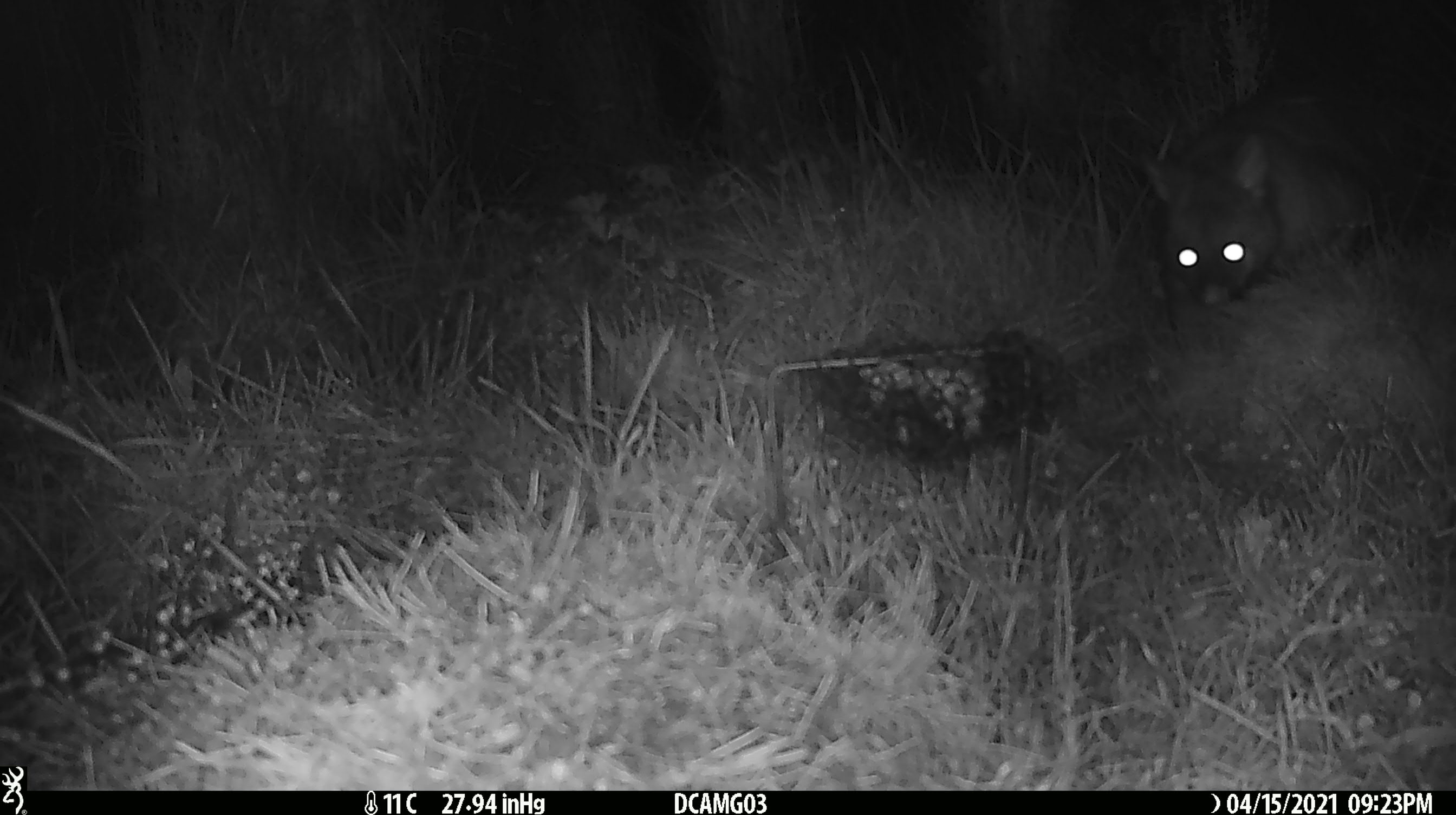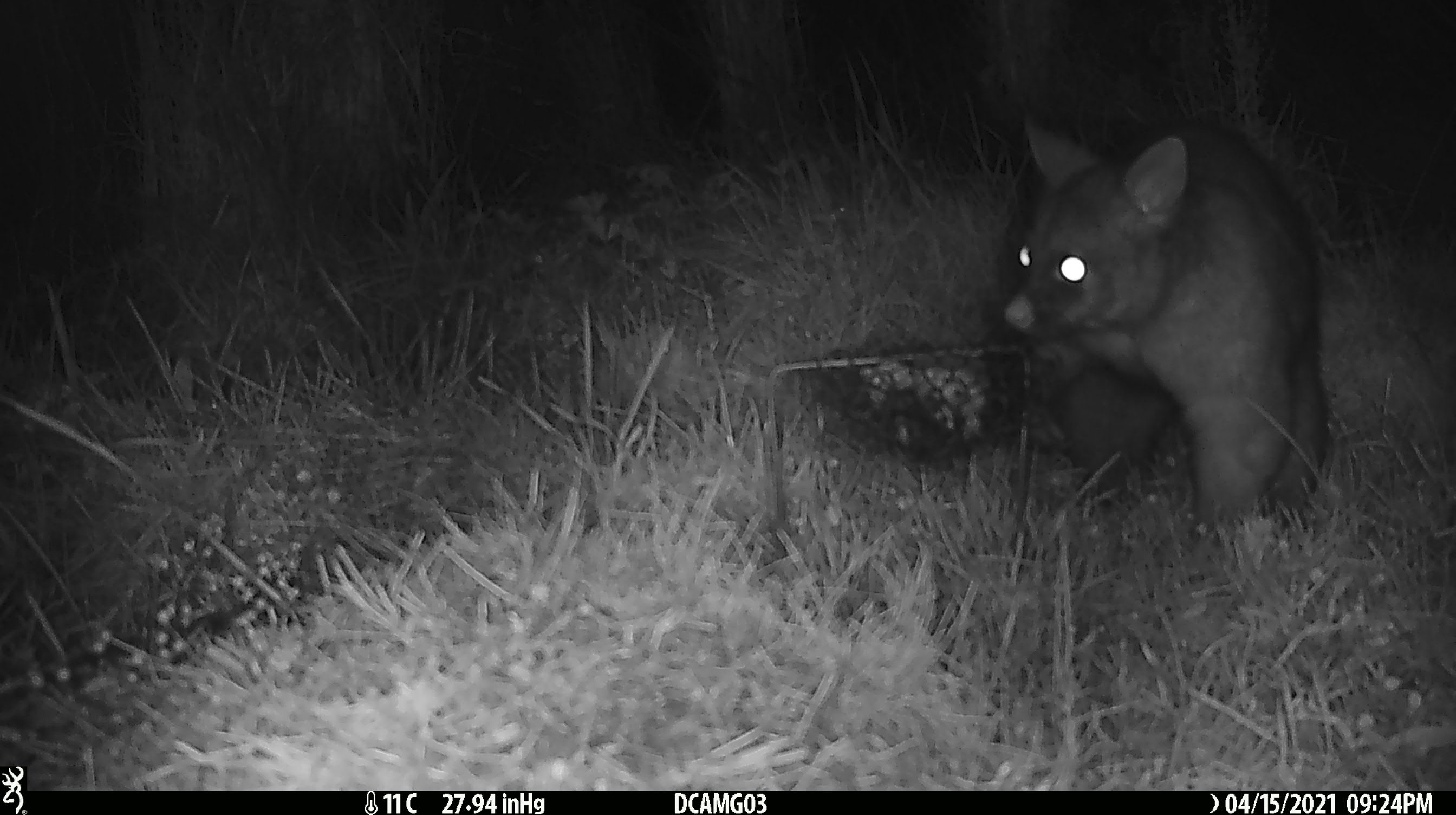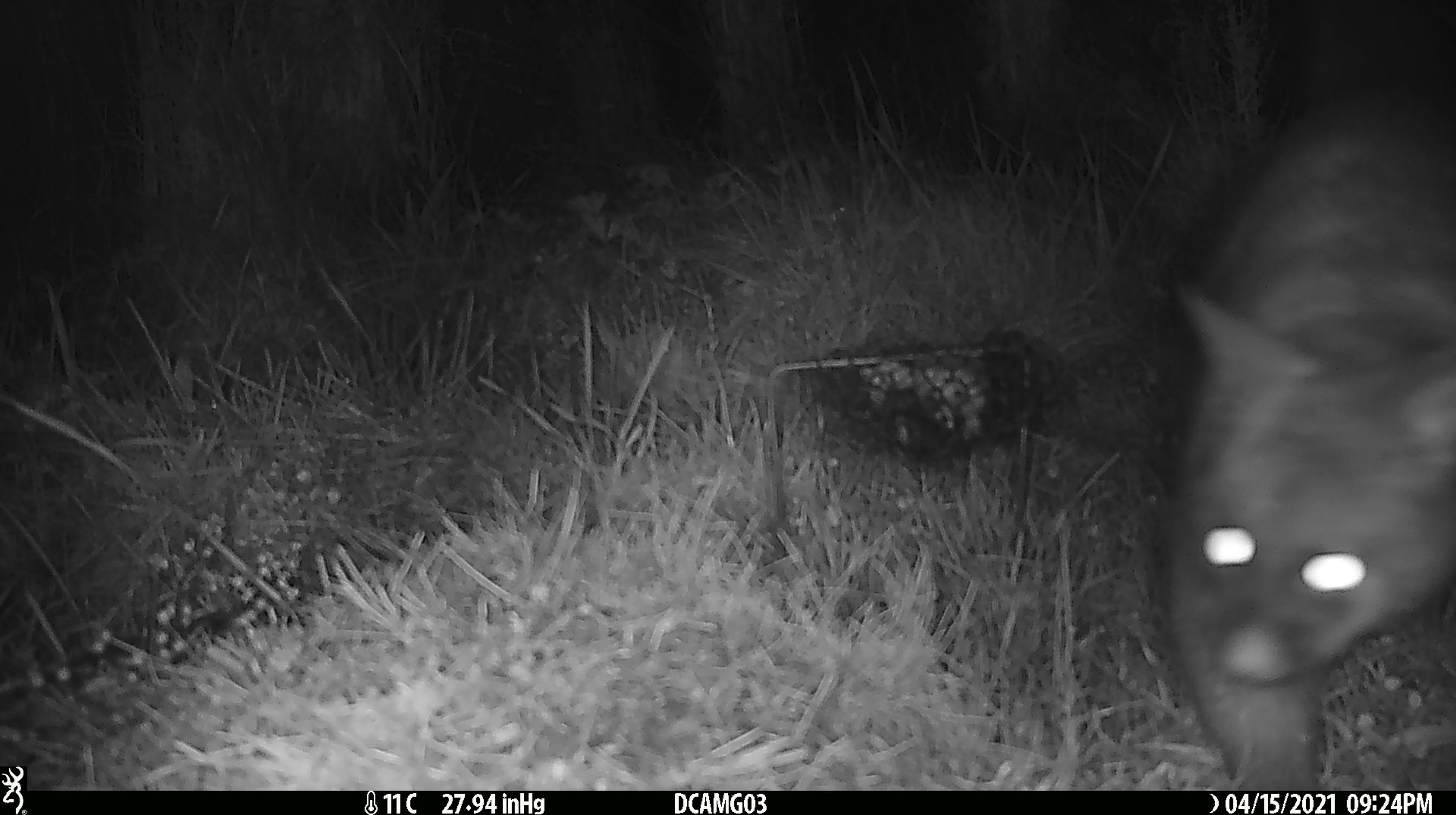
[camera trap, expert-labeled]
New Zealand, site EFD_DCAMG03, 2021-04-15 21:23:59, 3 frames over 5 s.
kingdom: Animalia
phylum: Chordata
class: Mammalia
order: Diprotodontia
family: Phalangeridae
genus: Trichosurus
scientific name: Trichosurus vulpecula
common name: common brushtail possum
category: possum